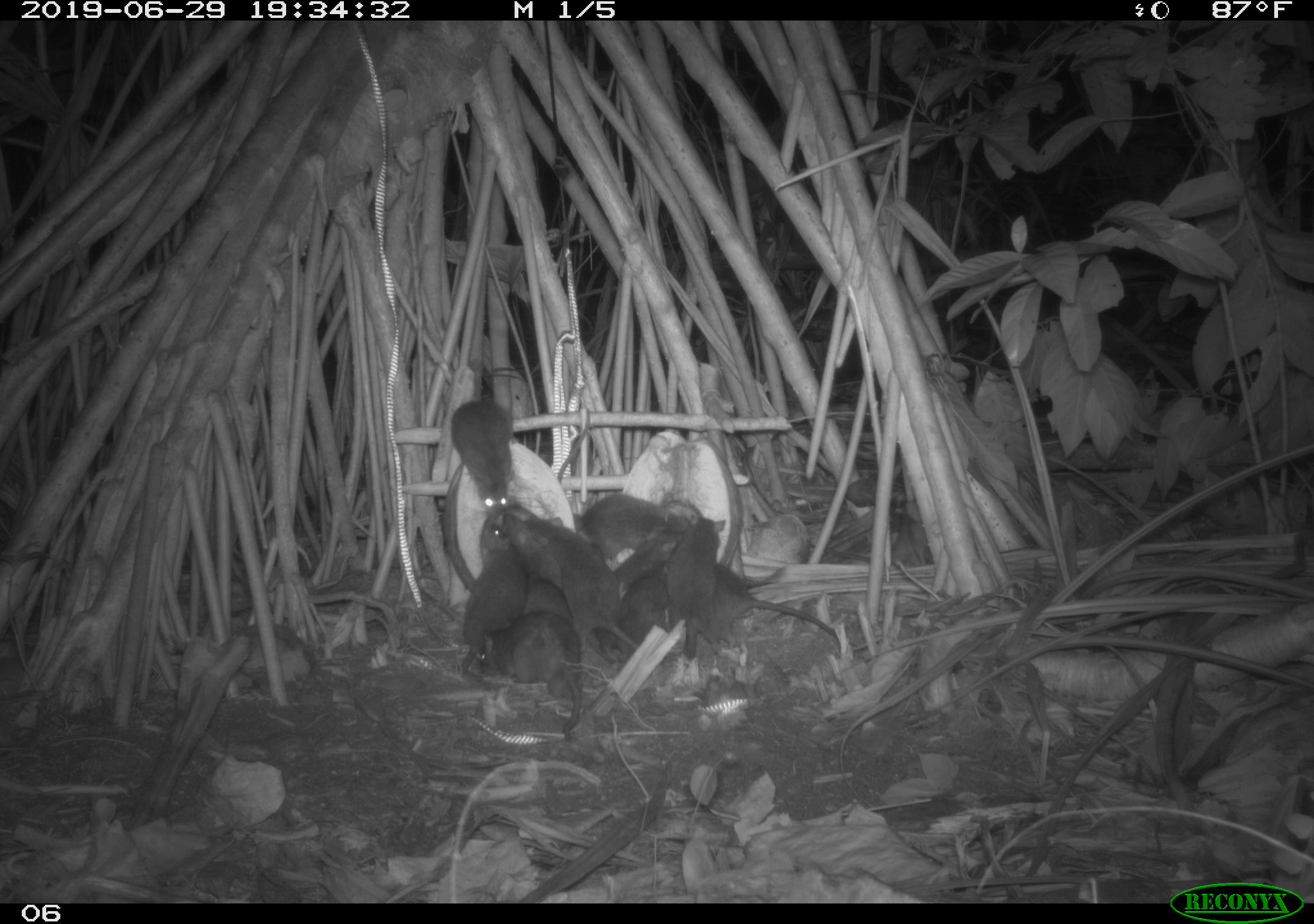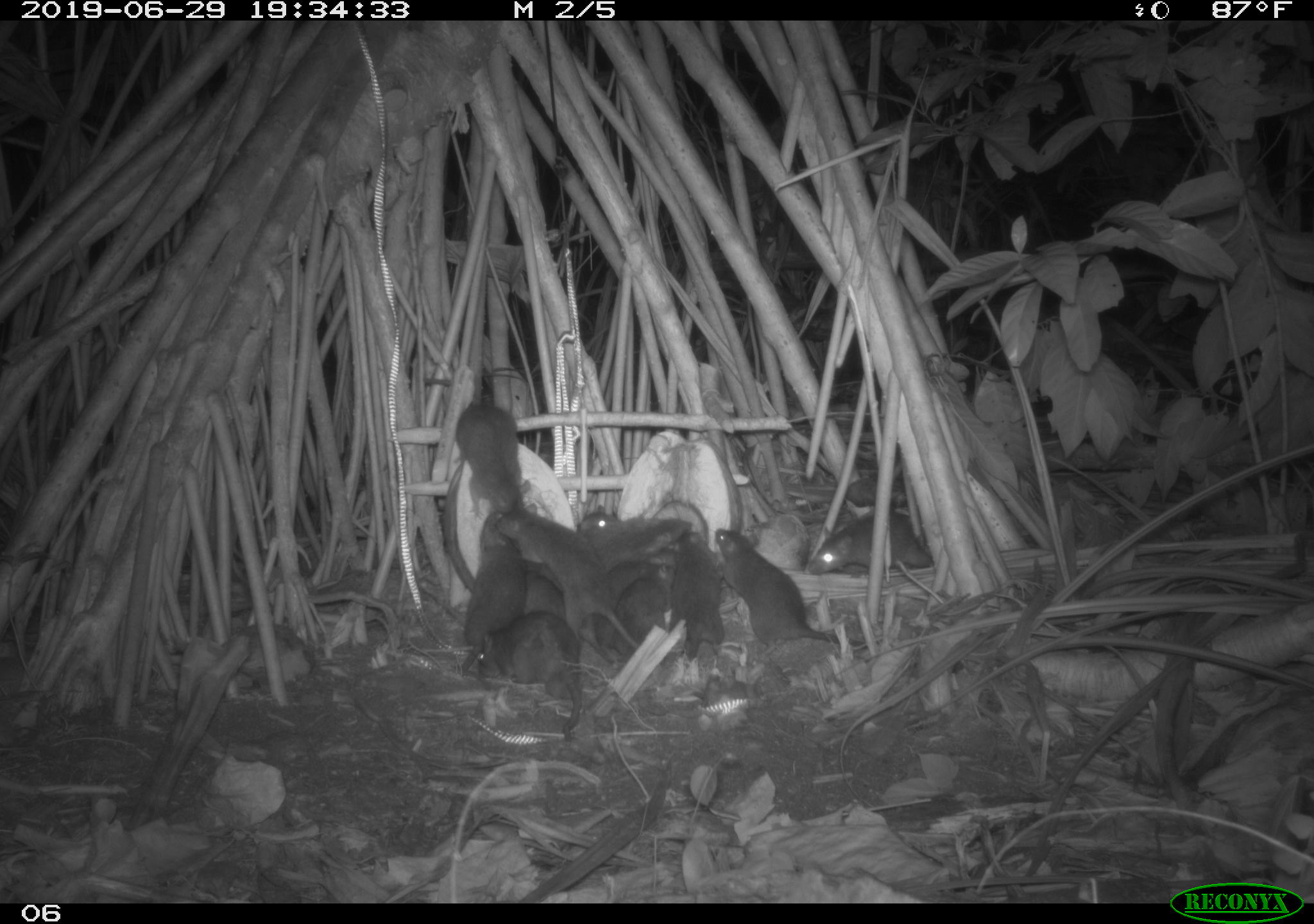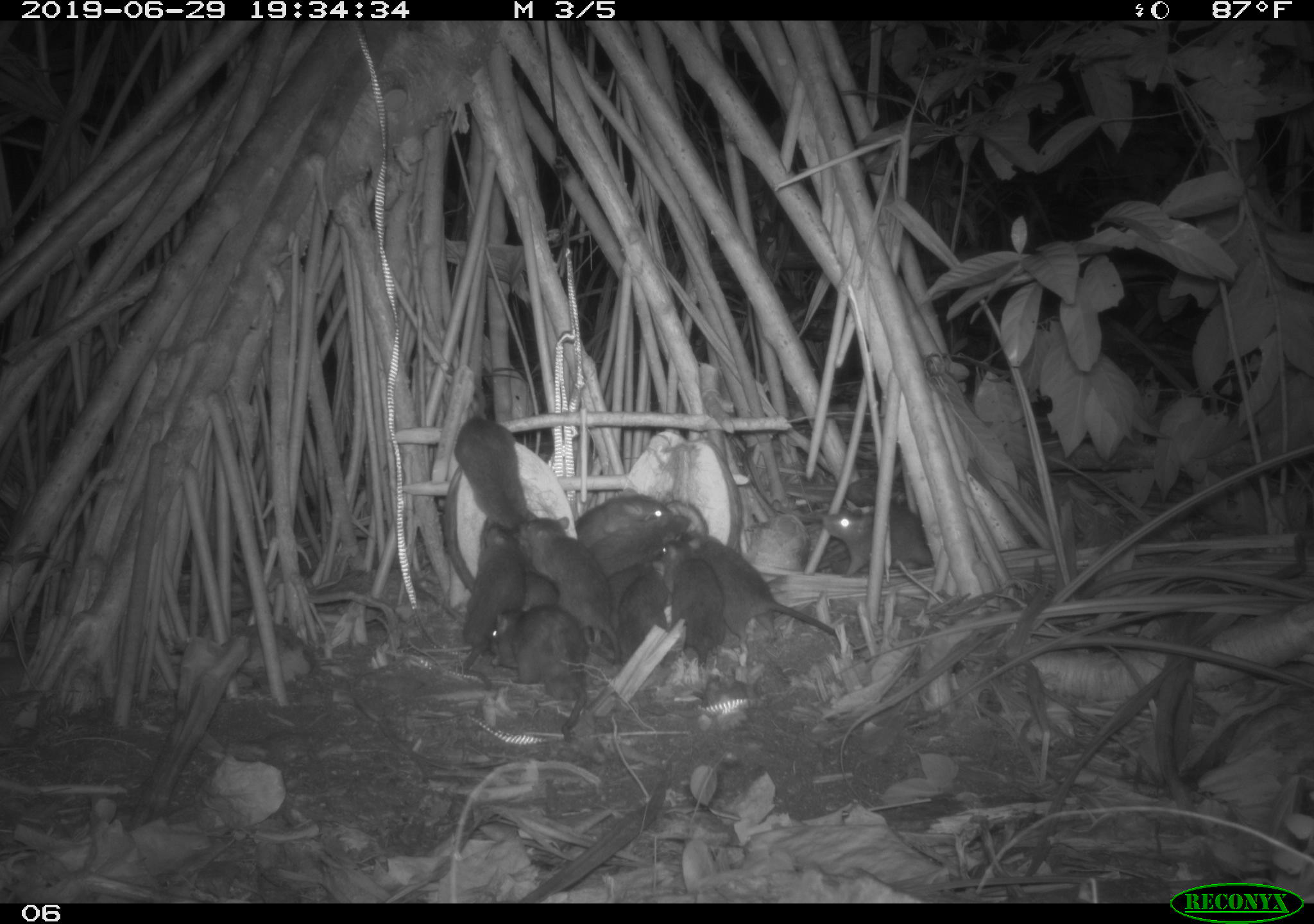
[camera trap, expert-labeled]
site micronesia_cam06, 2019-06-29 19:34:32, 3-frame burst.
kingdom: Animalia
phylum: Chordata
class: Mammalia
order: Rodentia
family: Muridae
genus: Rattus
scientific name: Rattus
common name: rat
Rat (Rattus).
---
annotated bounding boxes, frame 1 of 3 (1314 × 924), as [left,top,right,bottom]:
rat: [529,514,638,670]; [456,511,530,696]; [701,560,845,651]; [590,526,683,660]; [476,619,585,733]; [665,511,728,662]; [447,396,523,518]; [581,489,692,550]; [618,559,680,661]; [497,508,568,571]; [524,561,577,629]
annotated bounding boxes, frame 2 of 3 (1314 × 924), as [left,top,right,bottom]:
rat: [713,526,873,654]; [500,507,641,651]; [475,612,587,746]; [456,507,533,672]; [527,518,690,591]; [807,502,936,581]; [456,400,536,522]; [671,528,728,660]; [594,555,668,655]; [615,571,683,649]; [521,575,569,624]; [576,502,620,536]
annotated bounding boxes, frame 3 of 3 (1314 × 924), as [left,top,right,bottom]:
rat: [680,530,854,660]; [520,515,632,665]; [481,604,590,750]; [451,407,542,555]; [450,521,525,694]; [654,537,735,690]; [816,498,945,577]; [569,483,683,544]; [618,553,676,669]; [590,524,674,576]; [513,550,565,619]; [606,565,647,628]